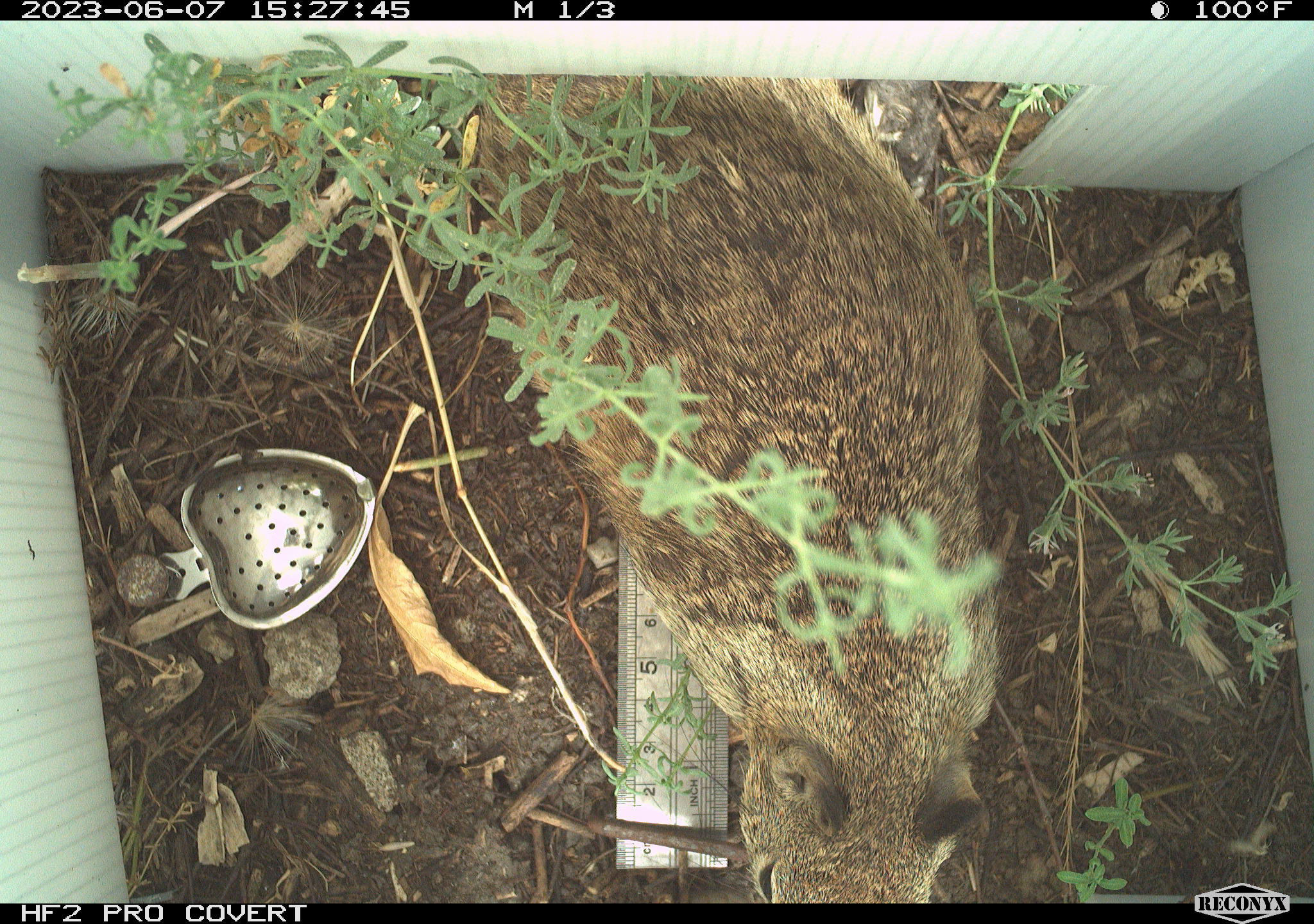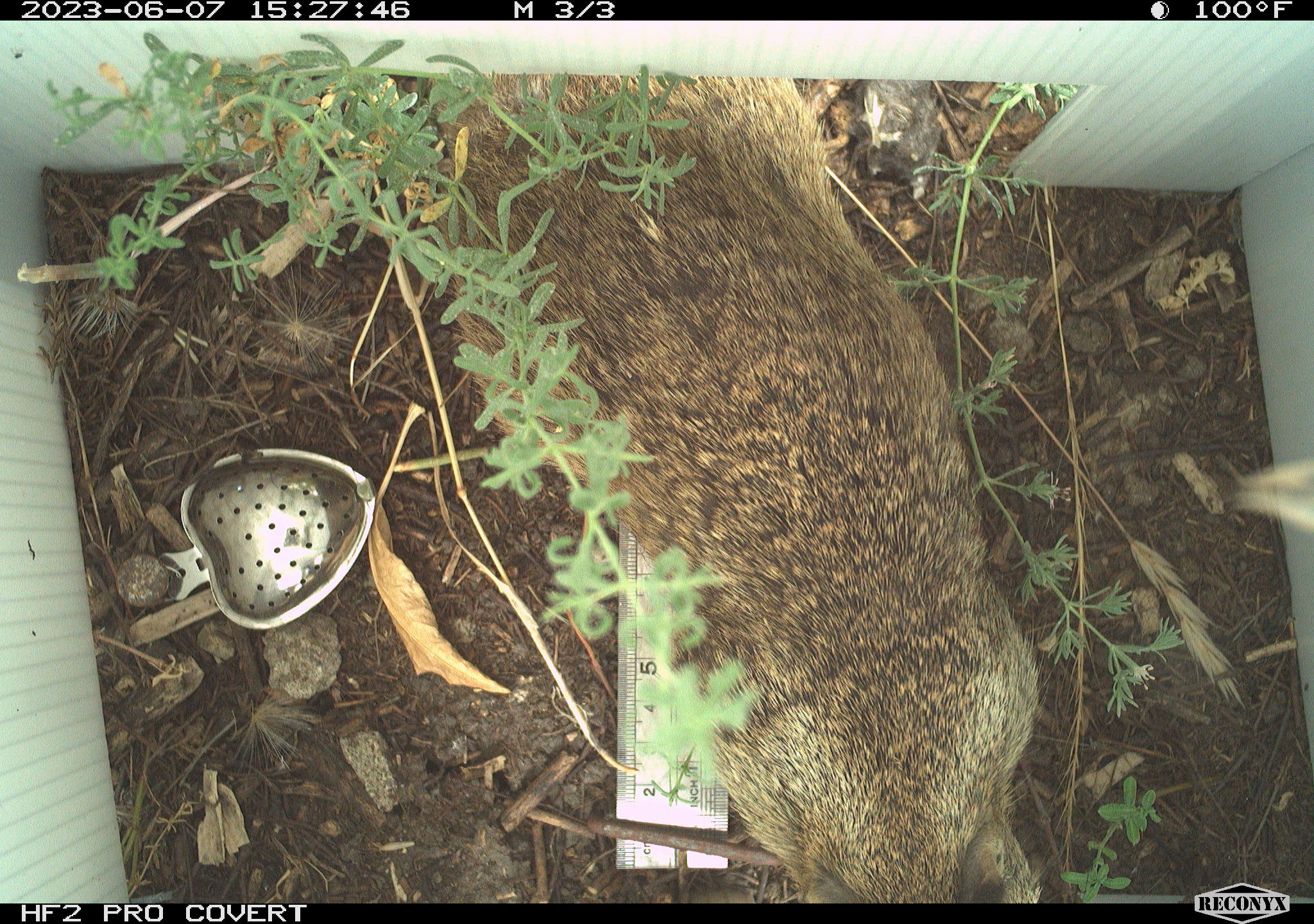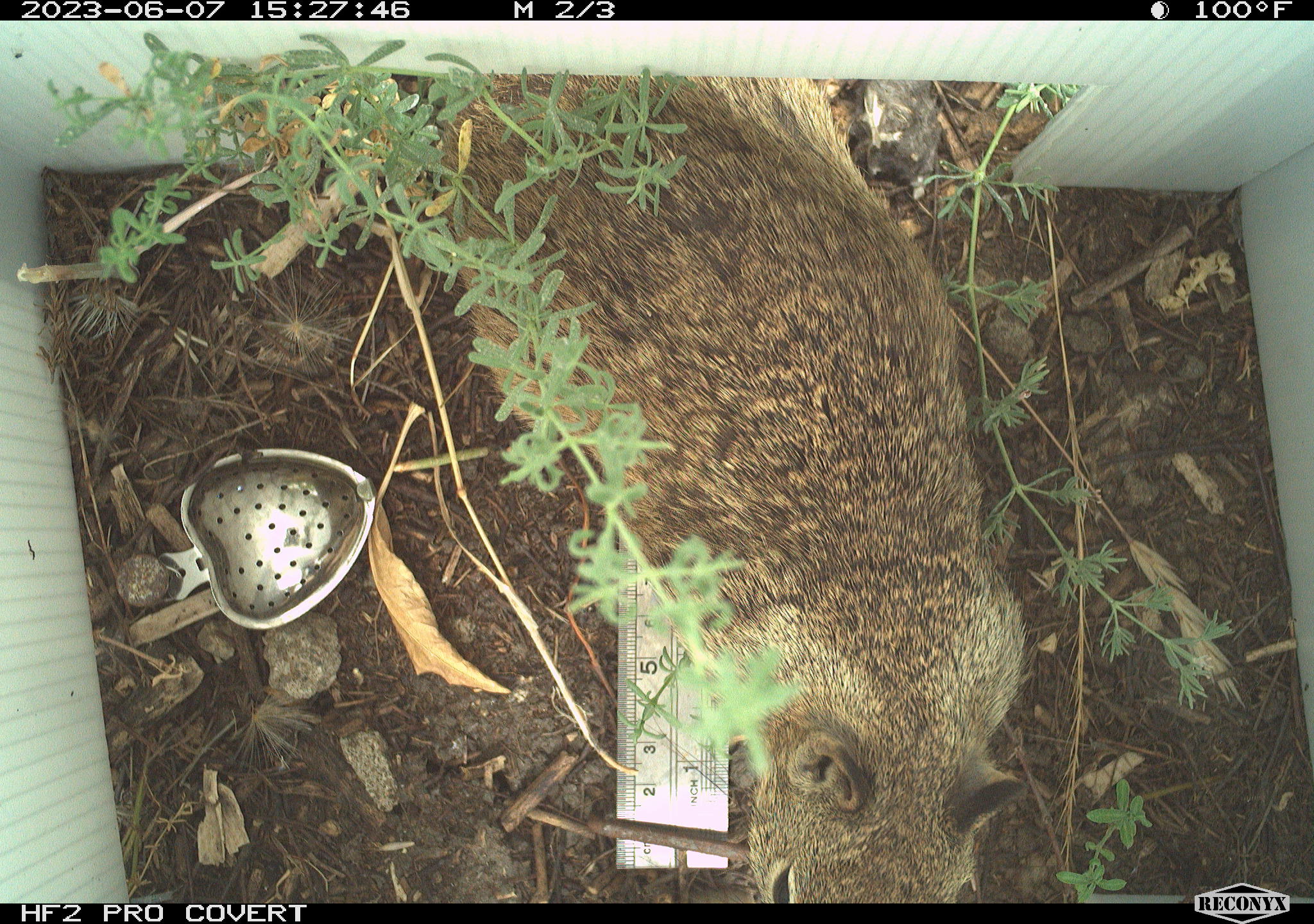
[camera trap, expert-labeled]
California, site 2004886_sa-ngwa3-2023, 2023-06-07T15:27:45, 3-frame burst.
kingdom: Animalia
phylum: Chordata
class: Mammalia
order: Rodentia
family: Sciuridae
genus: Otospermophilus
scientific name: Otospermophilus beecheyi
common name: california ground squirrel